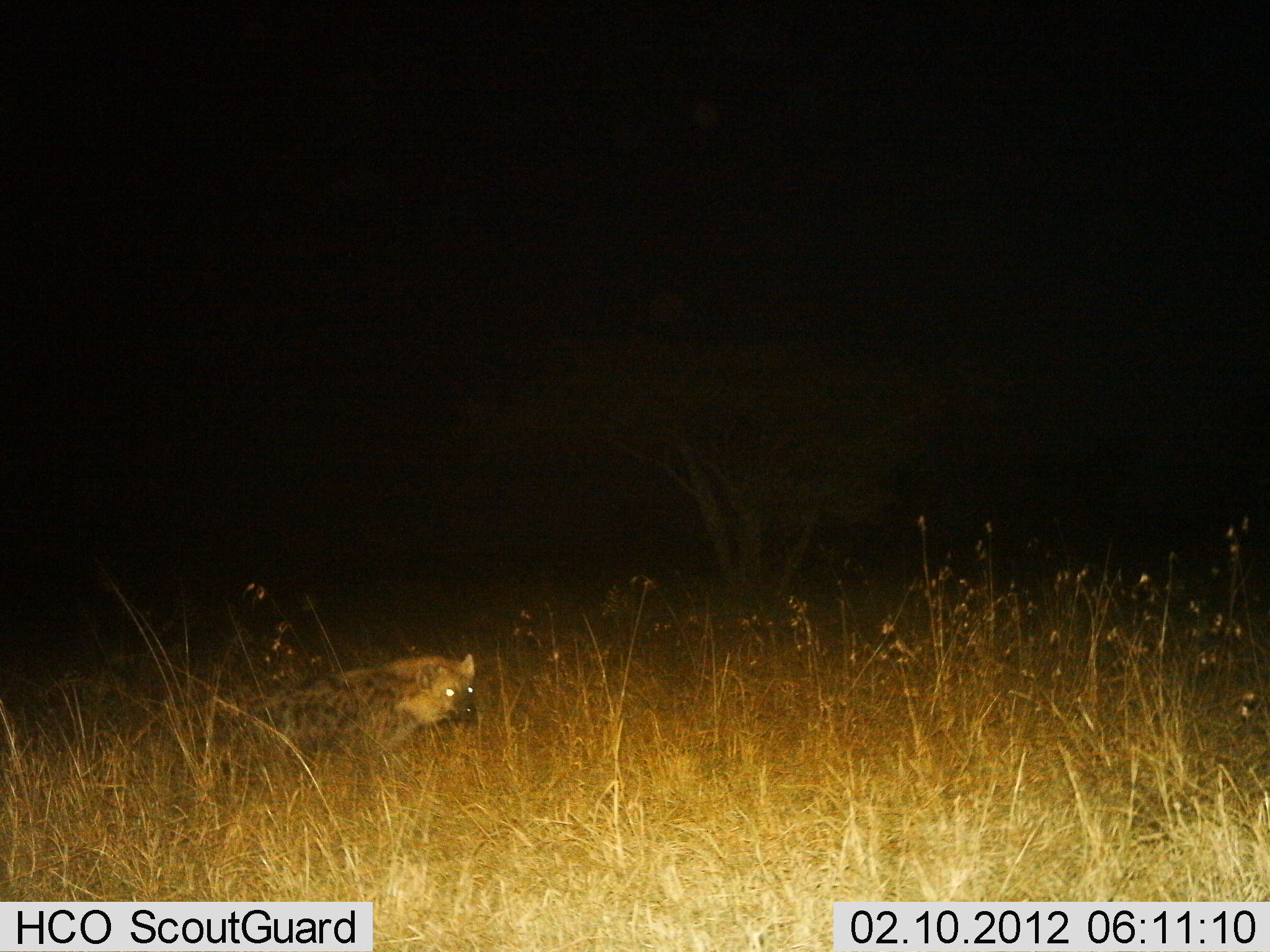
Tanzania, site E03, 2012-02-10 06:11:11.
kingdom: Animalia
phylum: Chordata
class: Mammalia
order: Carnivora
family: Hyaenidae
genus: Crocuta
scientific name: Crocuta crocuta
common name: spotted hyena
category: hyenaspotted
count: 1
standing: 26%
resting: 9%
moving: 65%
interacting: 0%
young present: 0%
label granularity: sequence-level